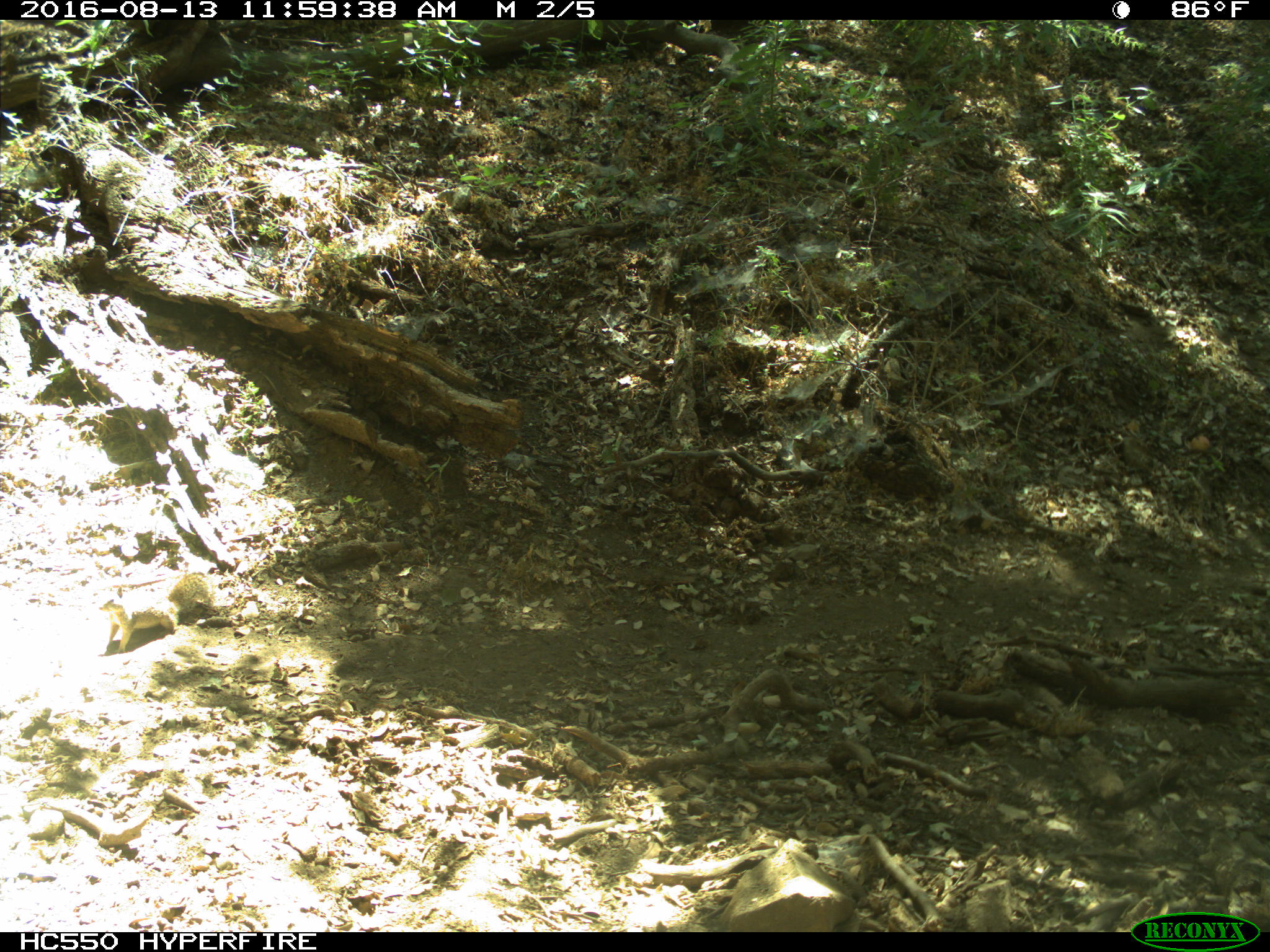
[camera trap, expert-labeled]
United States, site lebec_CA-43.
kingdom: Animalia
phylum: Chordata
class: Mammalia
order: Rodentia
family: Sciuridae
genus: Otospermophilus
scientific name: Otospermophilus beecheyi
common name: california ground squirrel